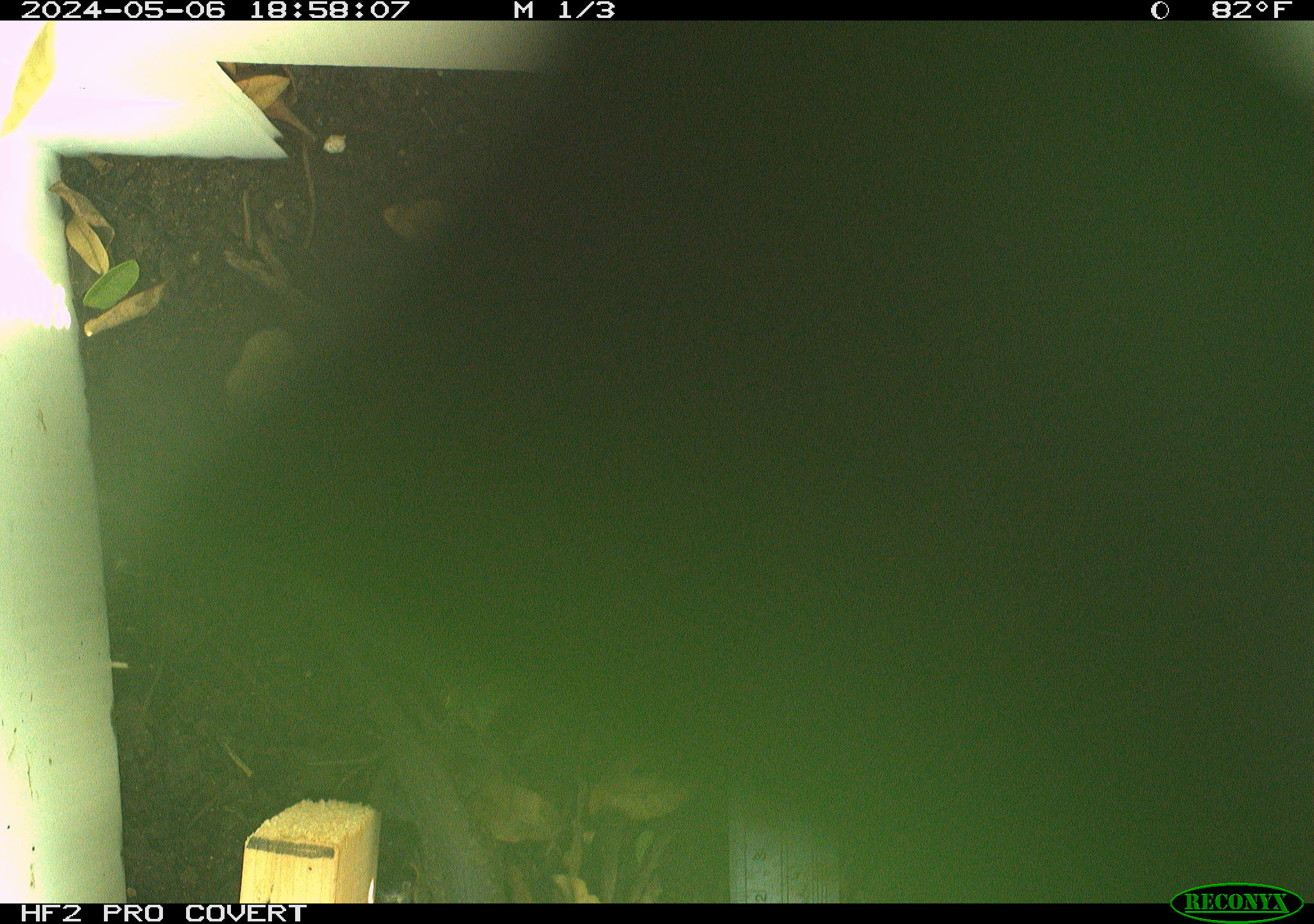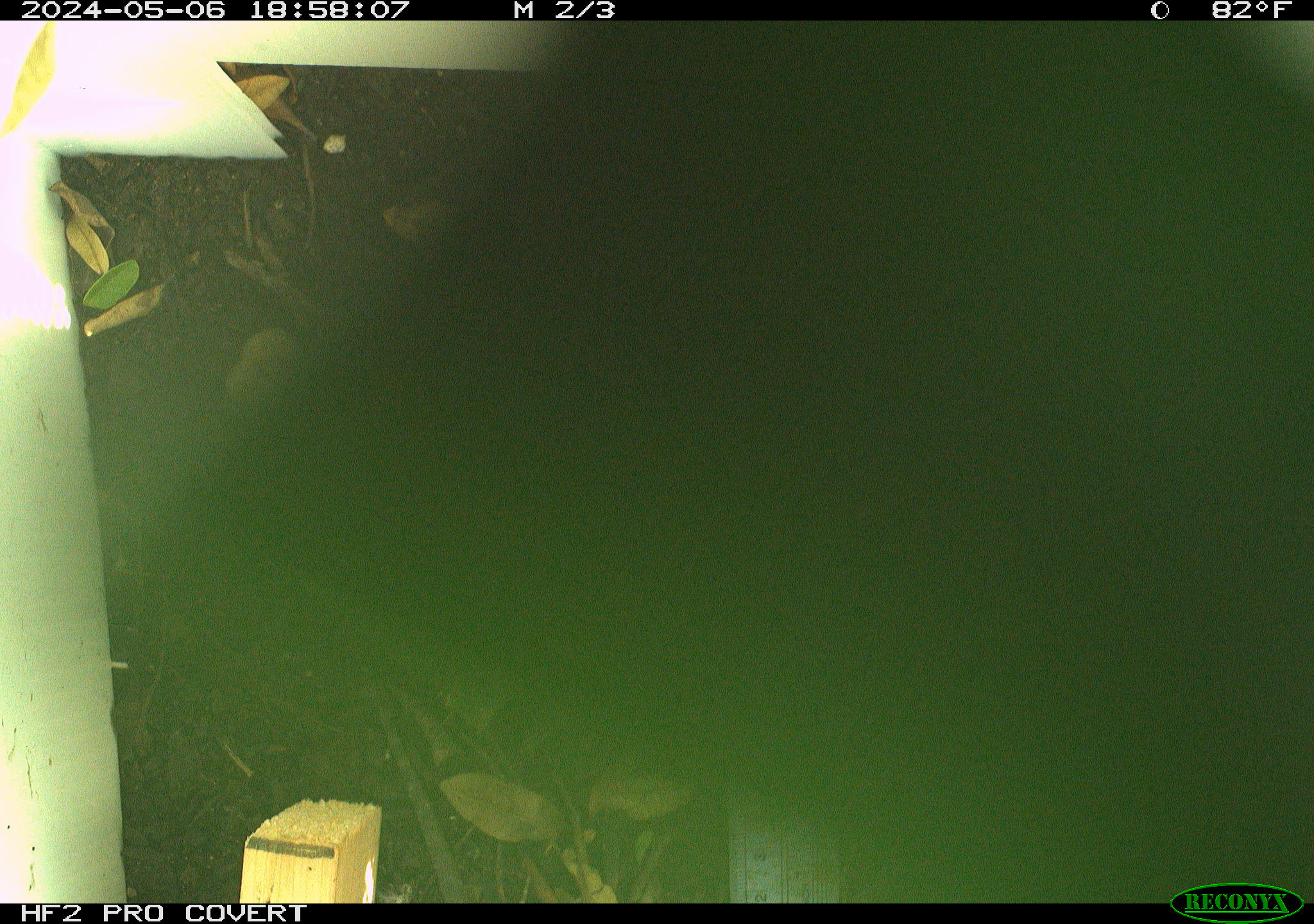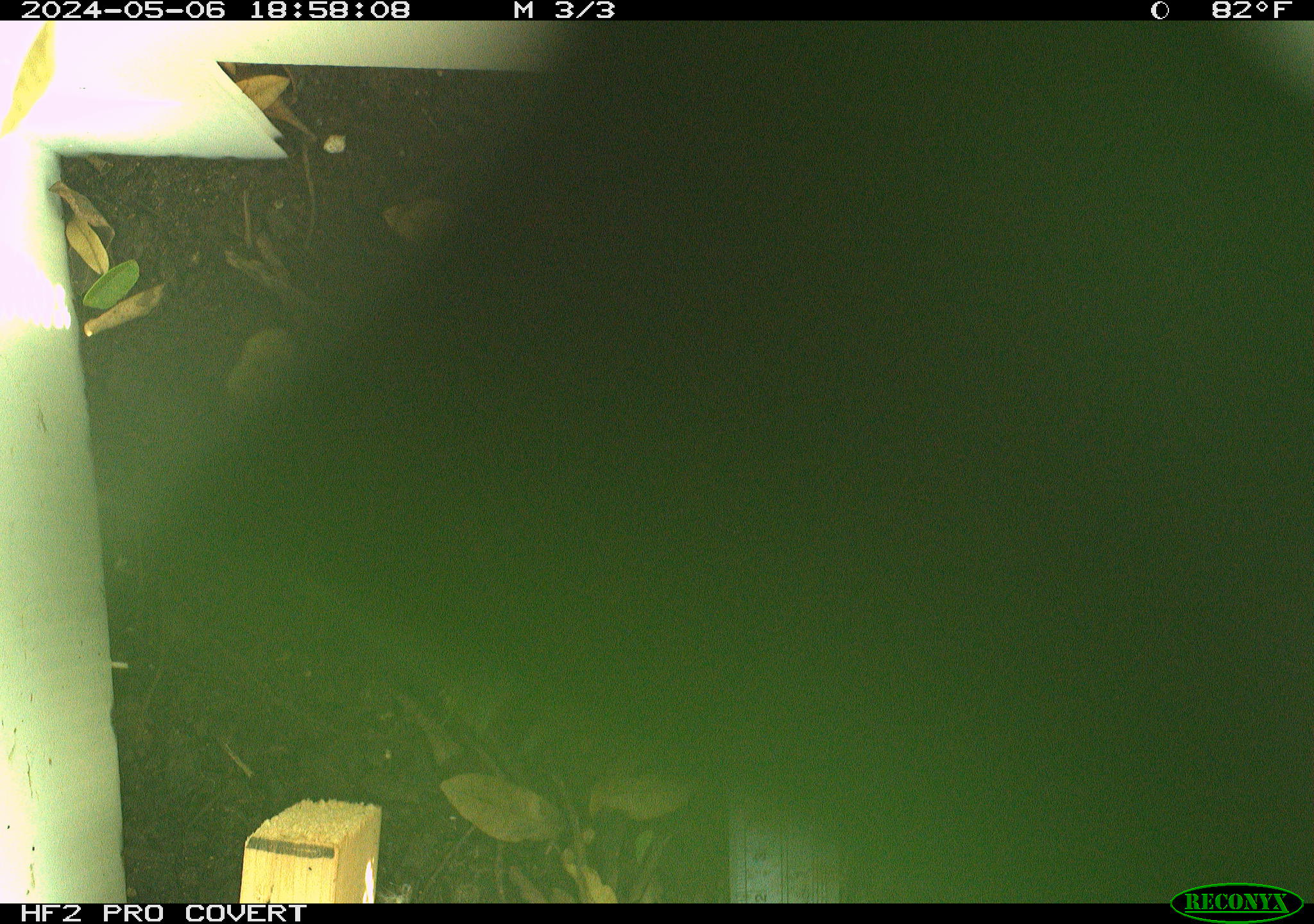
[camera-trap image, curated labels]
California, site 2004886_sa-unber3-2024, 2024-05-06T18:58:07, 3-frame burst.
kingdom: Animalia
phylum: Chordata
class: Reptilia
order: Squamata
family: Phrynosomatidae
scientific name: Phrynosomatidae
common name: phrynosomatid lizards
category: phrynosomatidae family